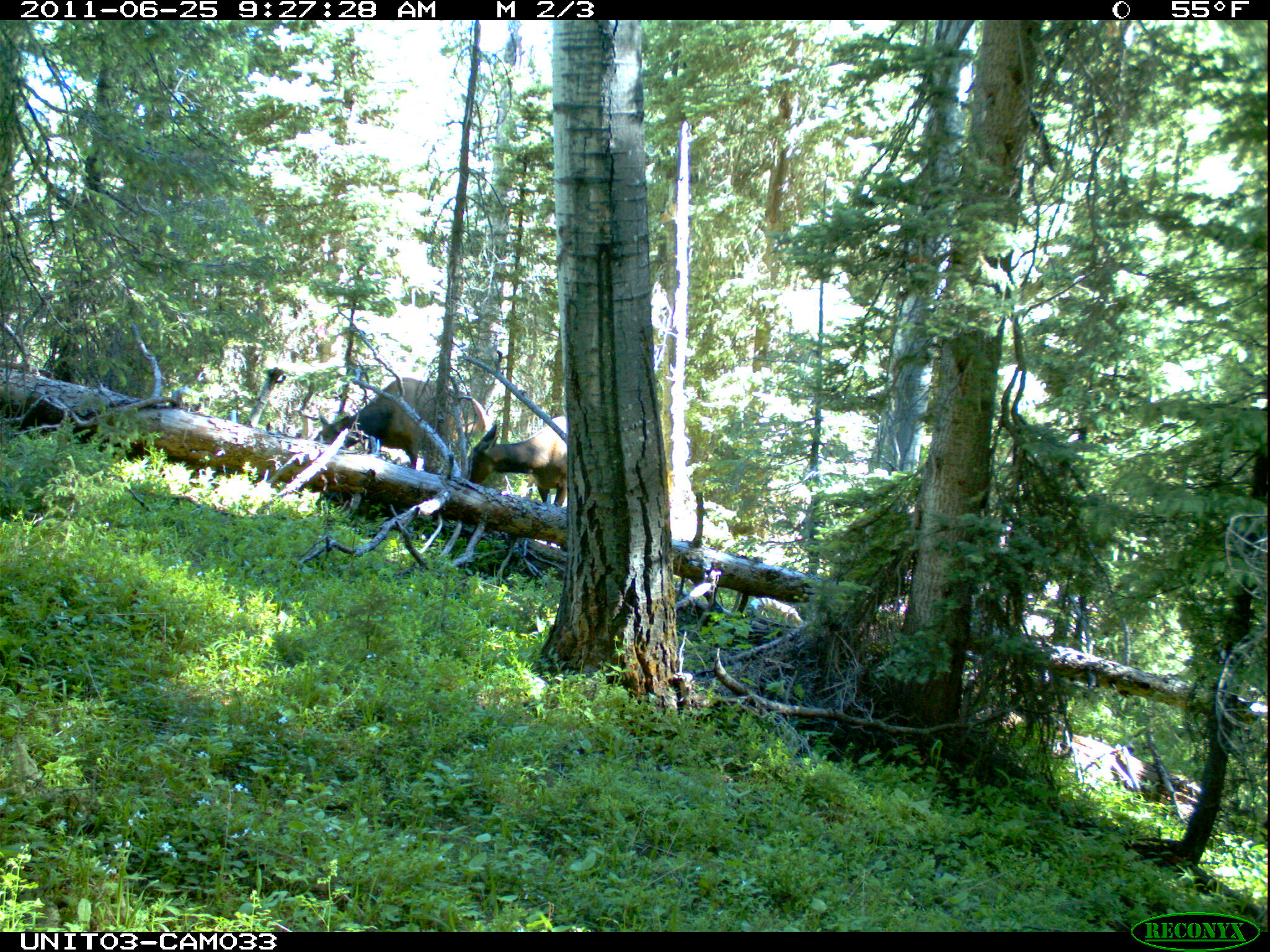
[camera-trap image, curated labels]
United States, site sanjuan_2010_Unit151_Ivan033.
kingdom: Animalia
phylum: Chordata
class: Mammalia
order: Artiodactyla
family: Cervidae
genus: Cervus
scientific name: Cervus elaphus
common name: red deer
Cervus elaphus (red deer).